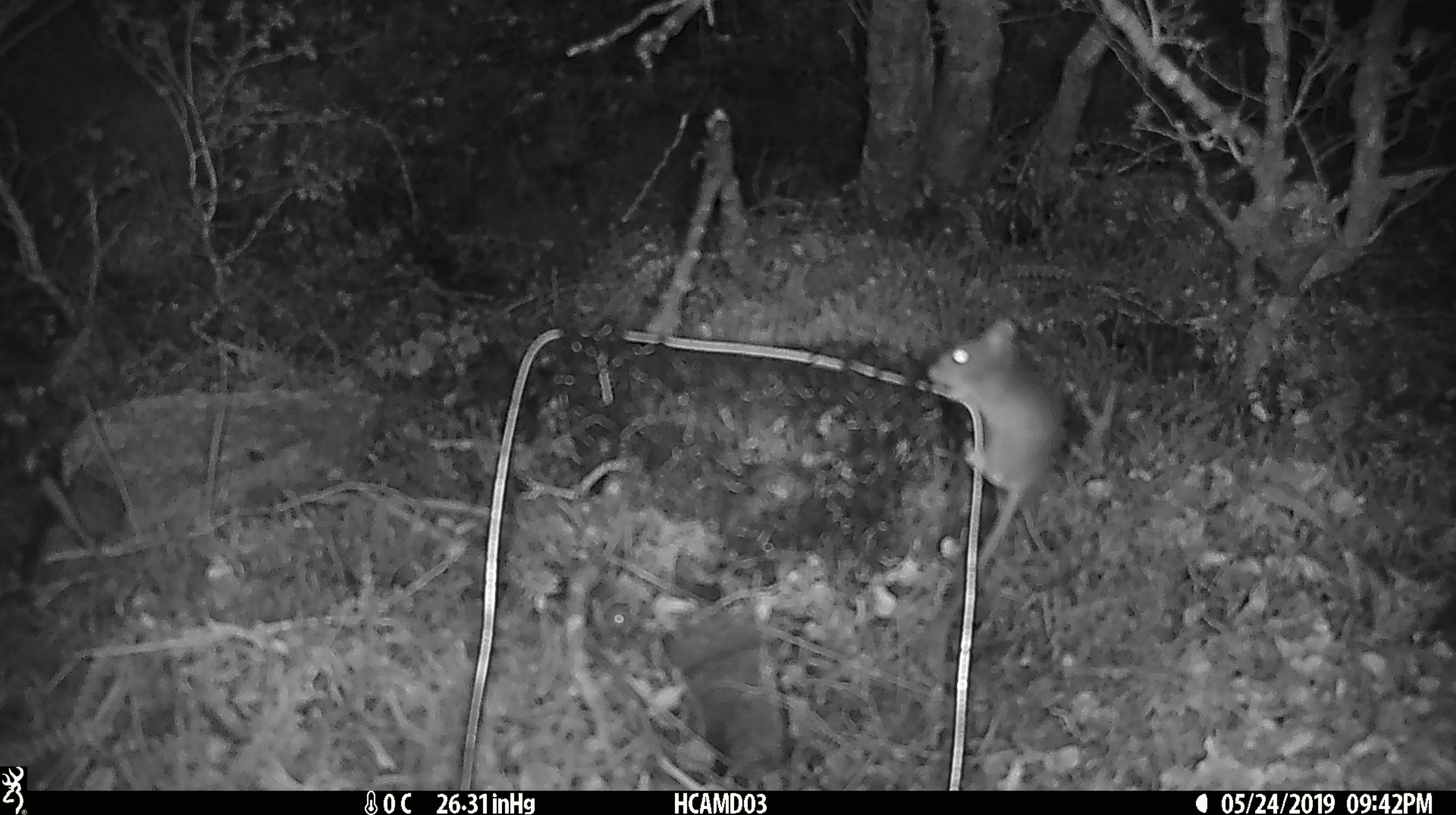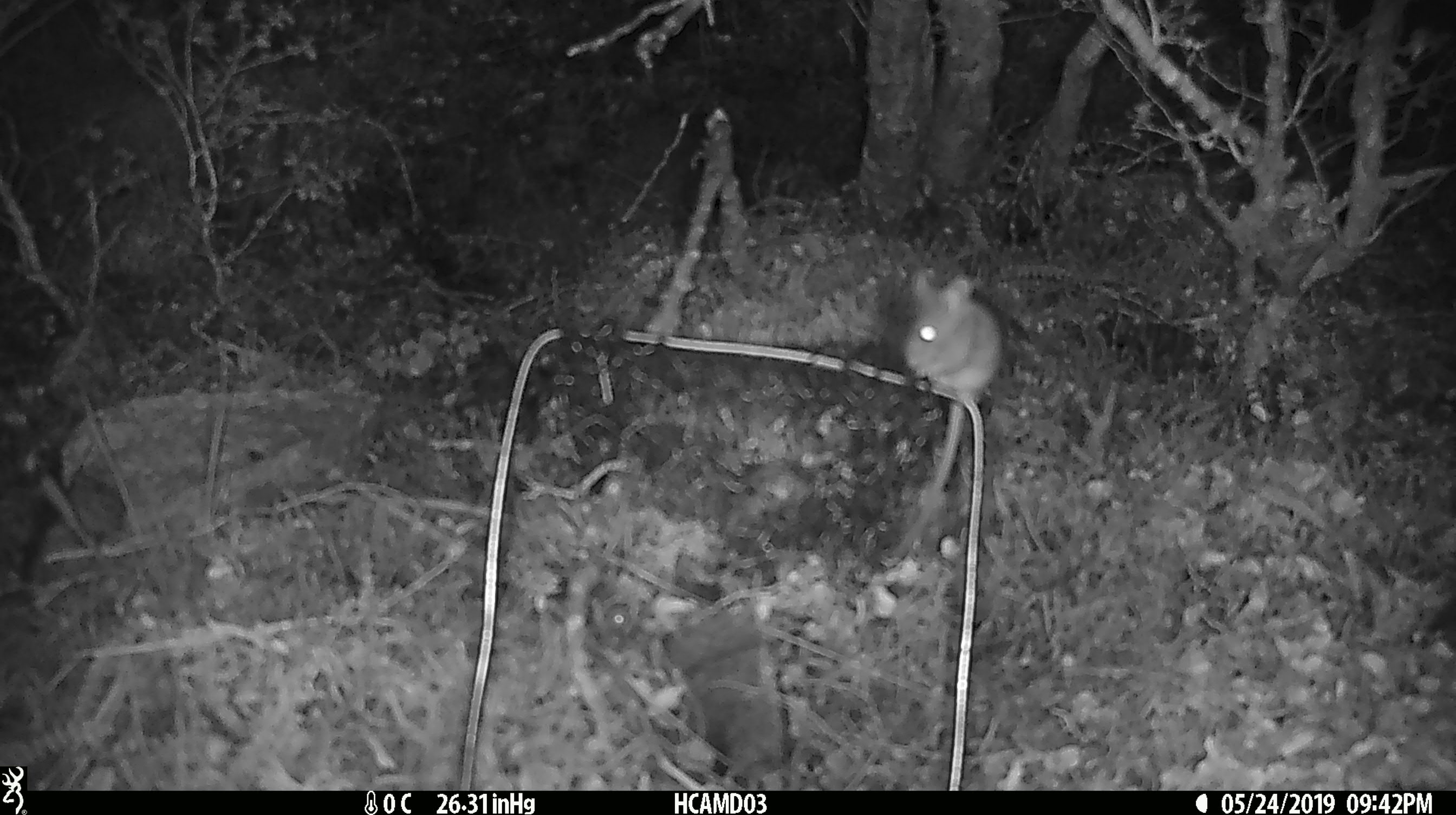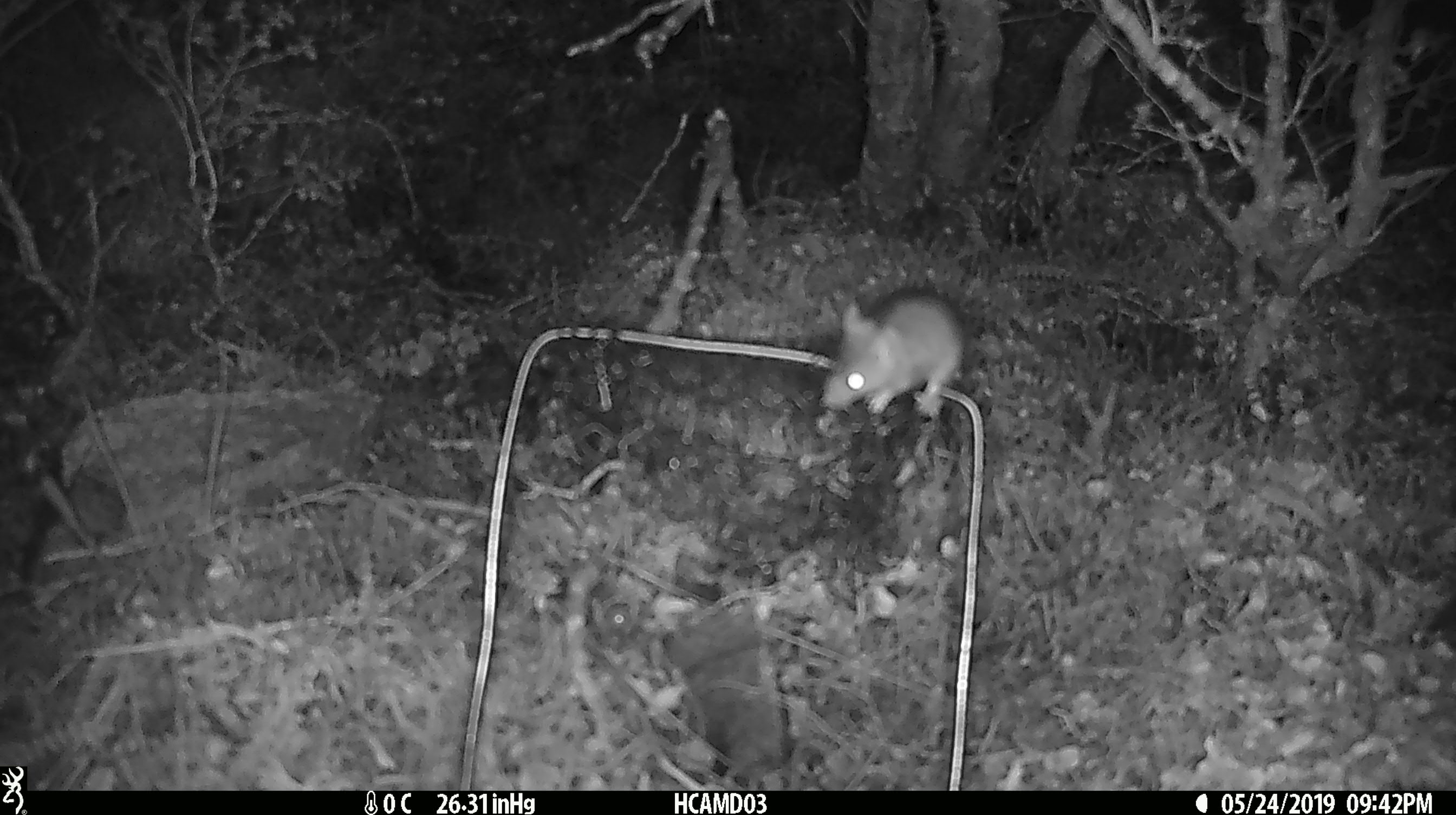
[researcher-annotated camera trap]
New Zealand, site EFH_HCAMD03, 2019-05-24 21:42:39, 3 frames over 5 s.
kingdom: Animalia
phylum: Chordata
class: Mammalia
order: Rodentia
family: Muridae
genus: Mus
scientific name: Mus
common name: mouse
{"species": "mouse (Mus)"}